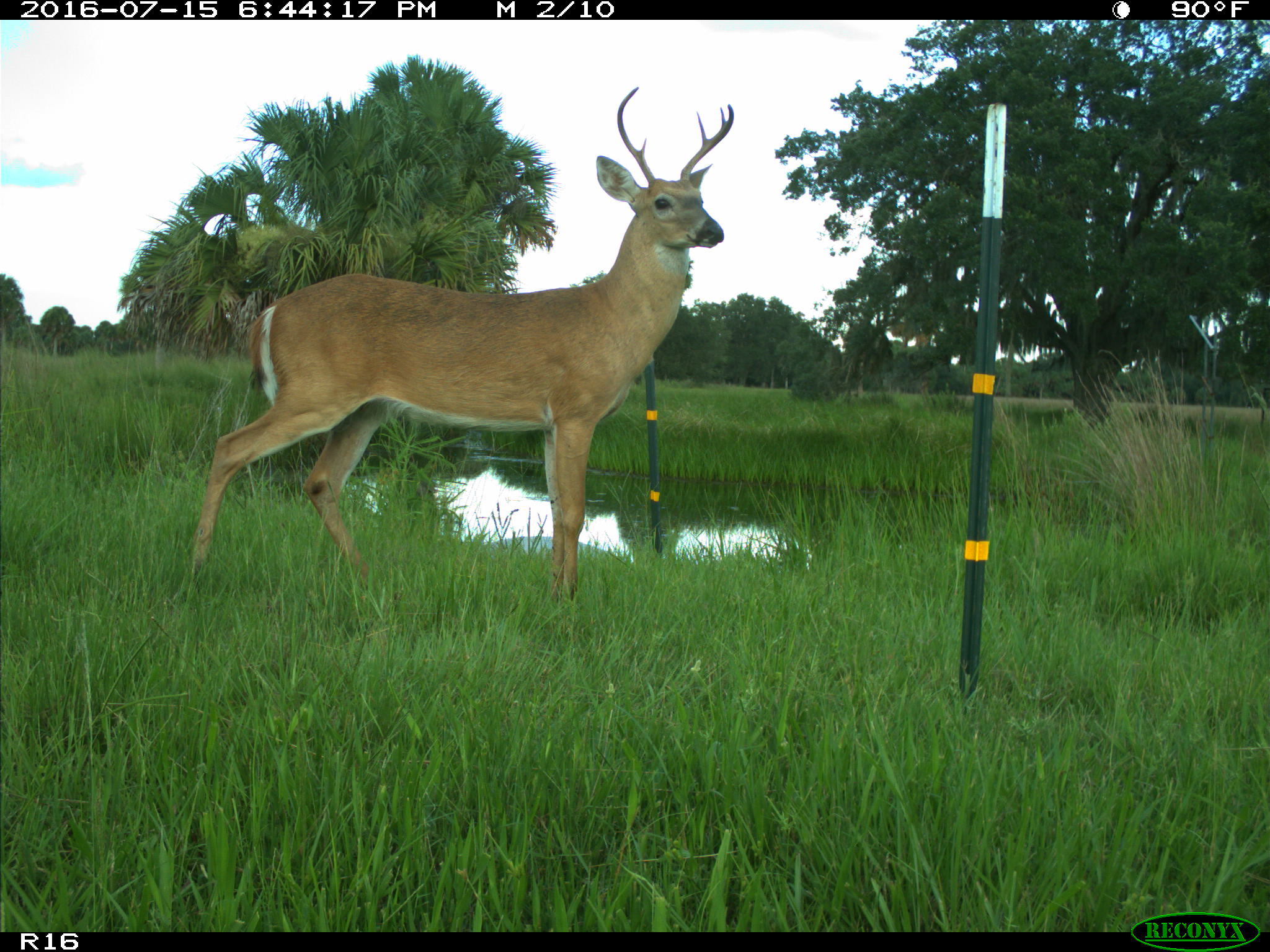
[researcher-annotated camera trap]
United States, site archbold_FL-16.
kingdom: Animalia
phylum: Chordata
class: Mammalia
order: Artiodactyla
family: Cervidae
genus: Odocoileus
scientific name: Odocoileus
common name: deer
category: unidentified deer